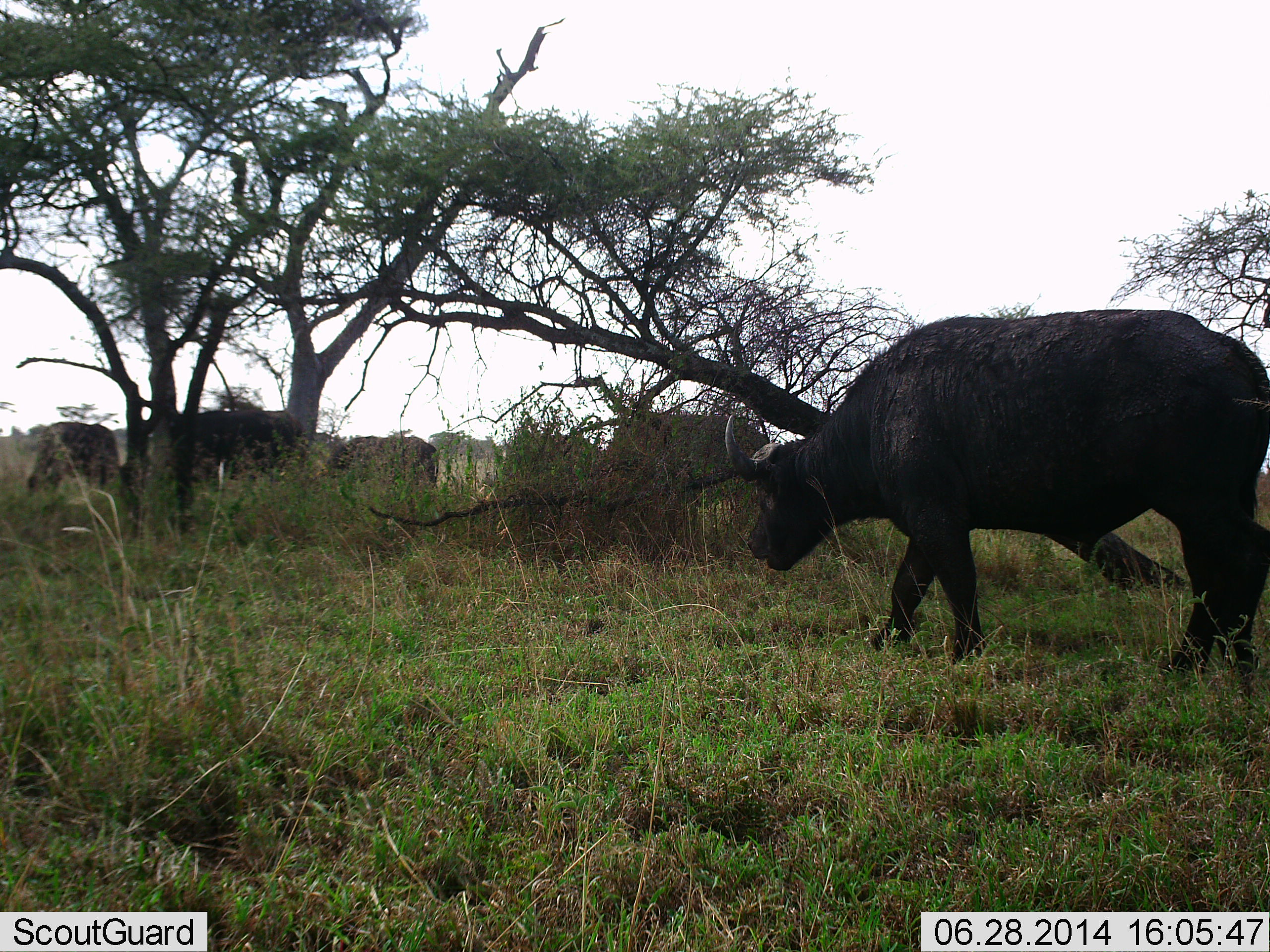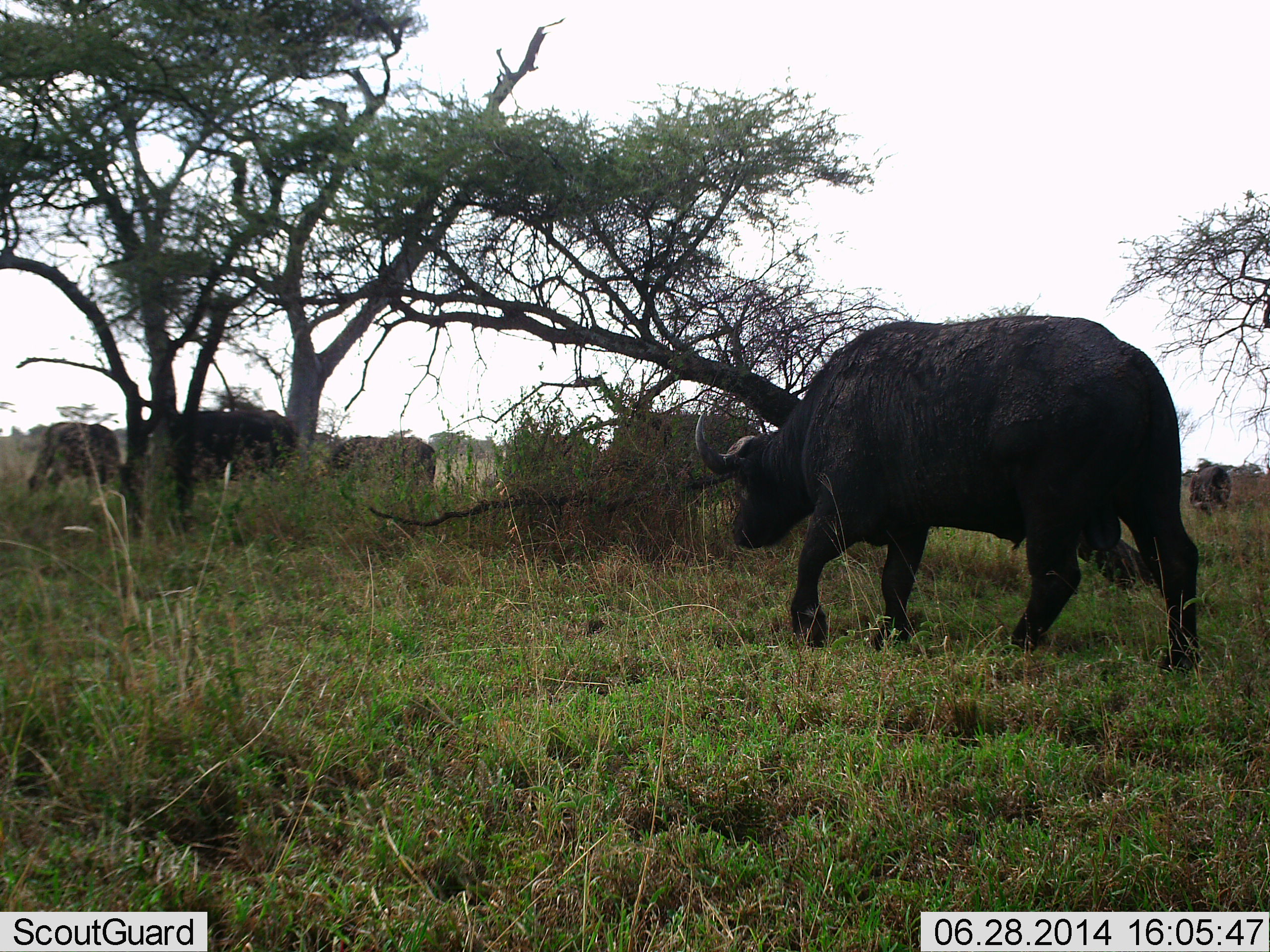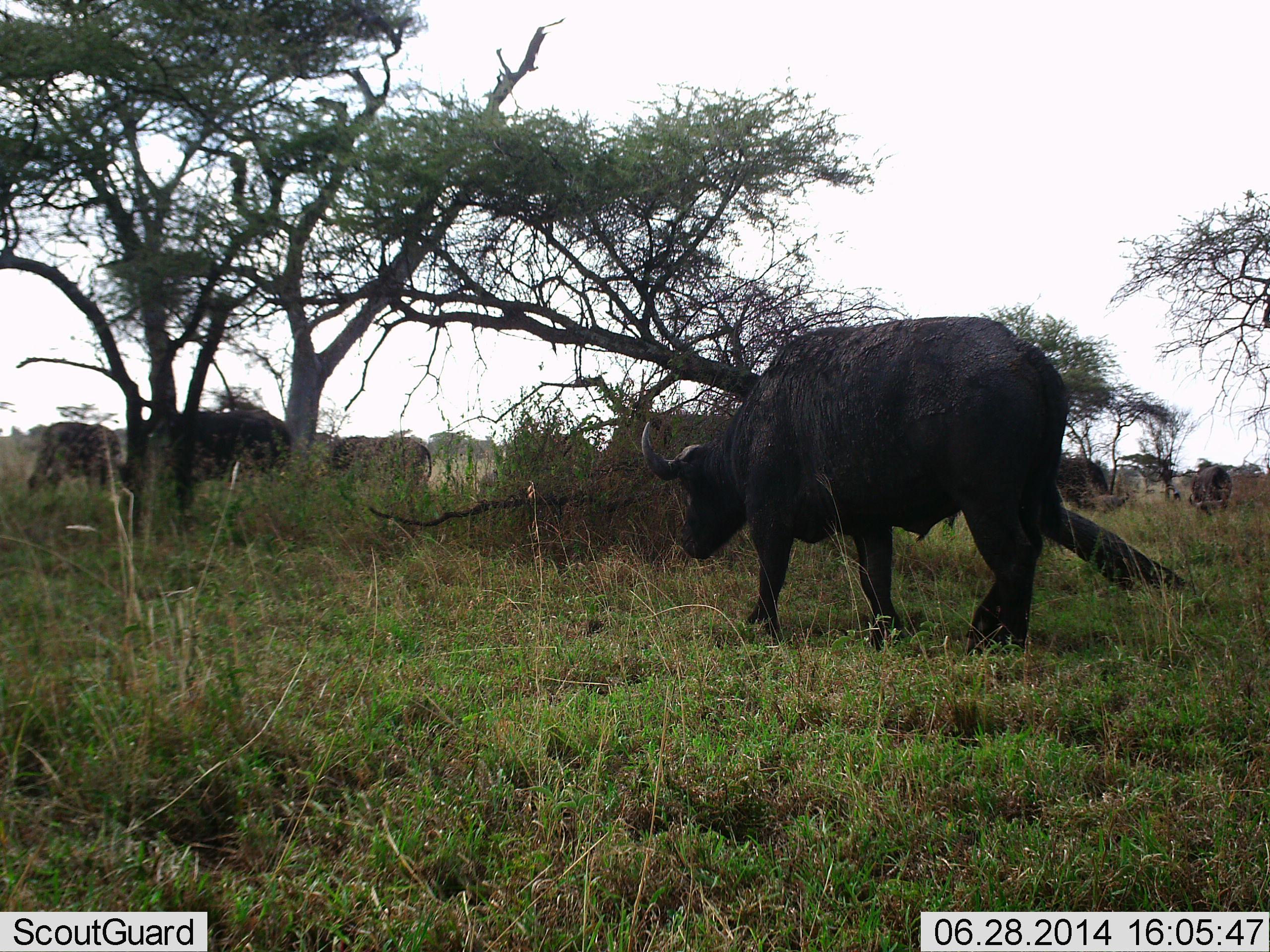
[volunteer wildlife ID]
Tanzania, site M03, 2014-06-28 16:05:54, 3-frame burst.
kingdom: Animalia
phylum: Chordata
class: Mammalia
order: Artiodactyla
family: Bovidae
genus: Syncerus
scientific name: Syncerus caffer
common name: cape buffalo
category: buffalo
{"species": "buffalo (cape buffalo) (Syncerus caffer)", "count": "5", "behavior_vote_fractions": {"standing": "40%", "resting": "10%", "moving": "90%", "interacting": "0%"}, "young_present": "0%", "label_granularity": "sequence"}